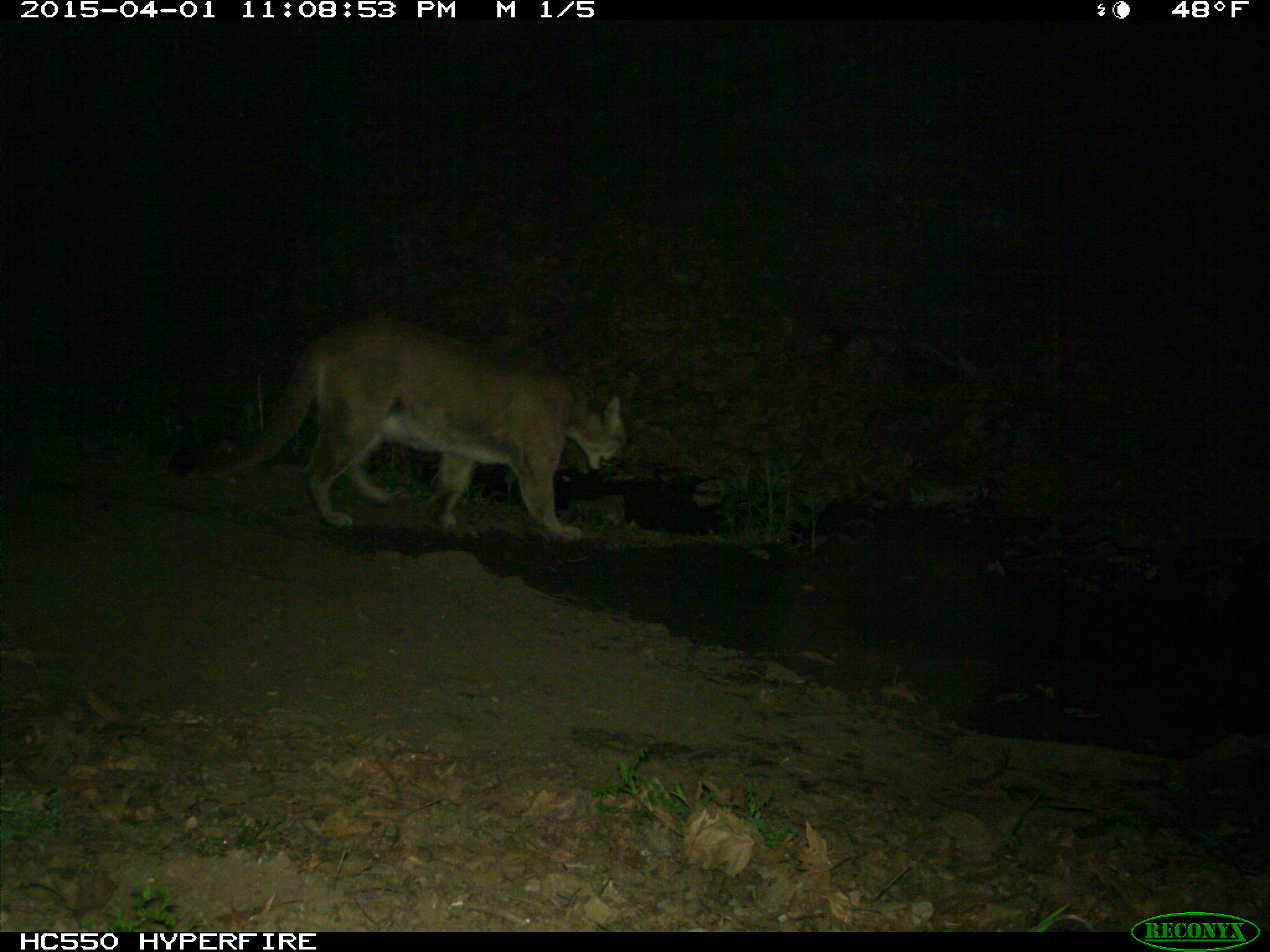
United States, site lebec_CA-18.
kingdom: Animalia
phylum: Chordata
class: Mammalia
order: Carnivora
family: Felidae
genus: Puma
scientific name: Puma concolor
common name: mountain lion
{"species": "Puma concolor (mountain lion)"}